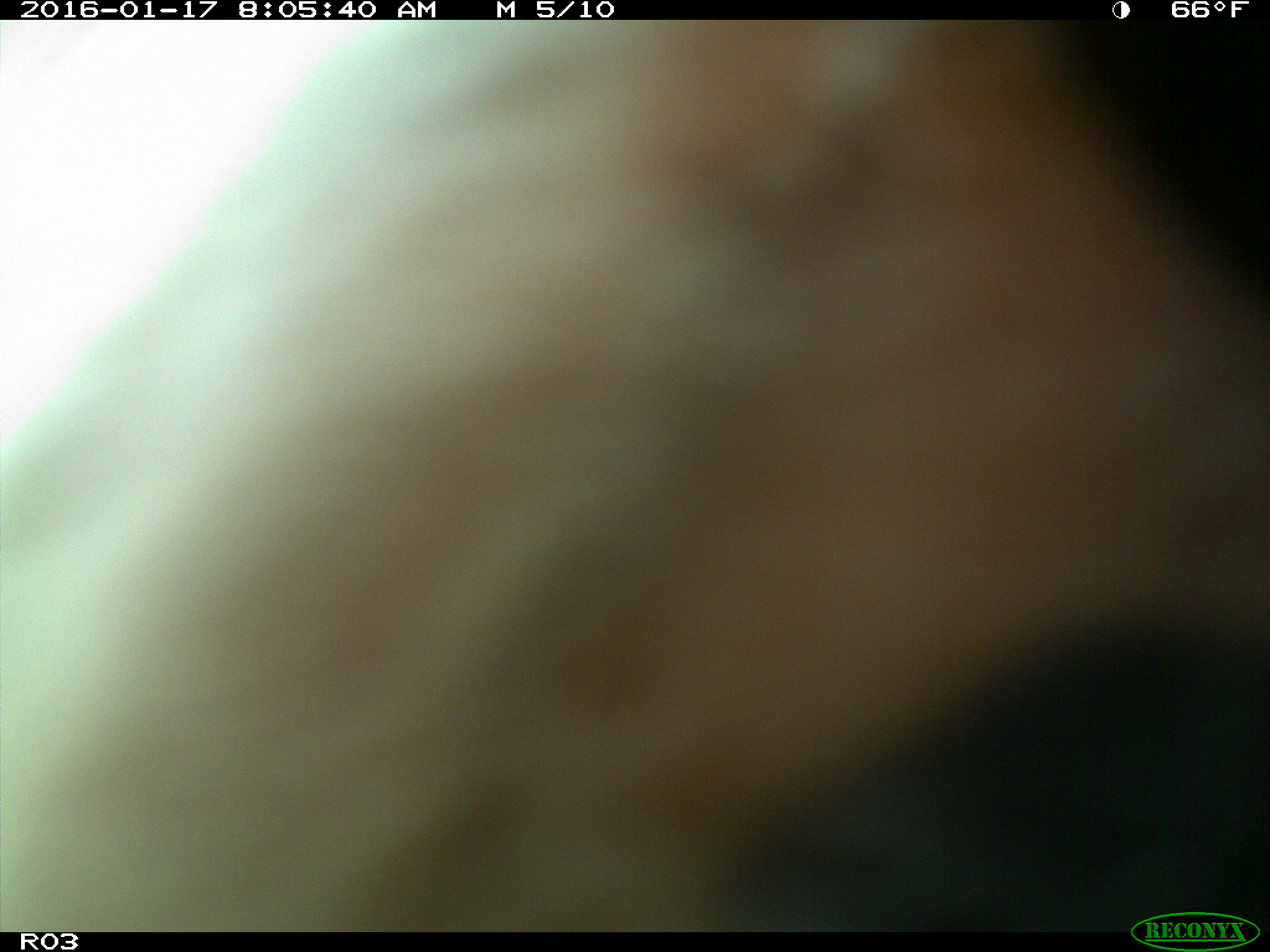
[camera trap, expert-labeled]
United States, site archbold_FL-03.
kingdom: Animalia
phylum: Chordata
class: Mammalia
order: Artiodactyla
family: Bovidae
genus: Bos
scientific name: Bos taurus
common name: domestic cow